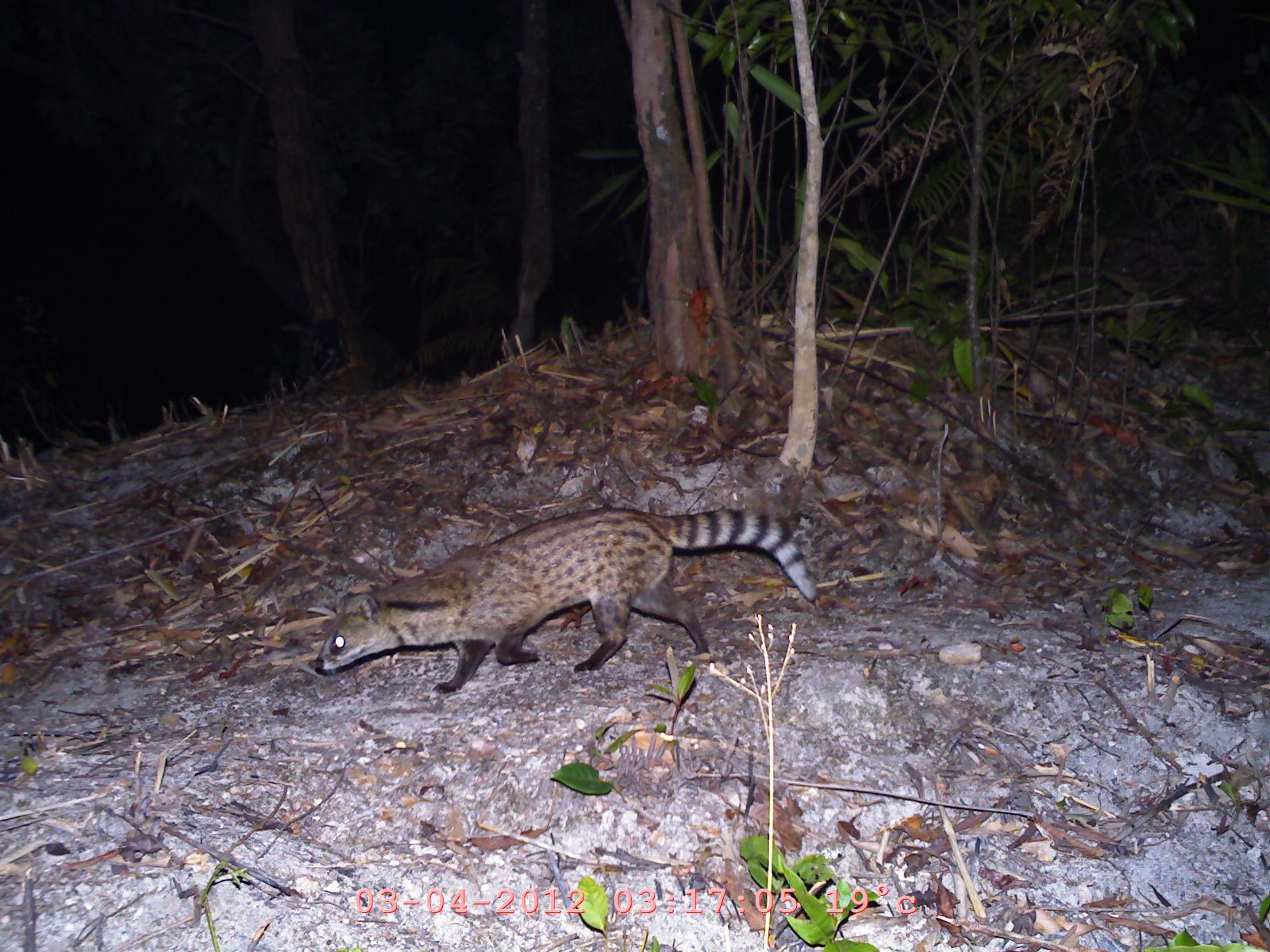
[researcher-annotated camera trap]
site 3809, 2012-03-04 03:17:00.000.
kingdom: Animalia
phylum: Chordata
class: Mammalia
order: Carnivora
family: Viverridae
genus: Viverricula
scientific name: Viverricula indica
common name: small indian civet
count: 1